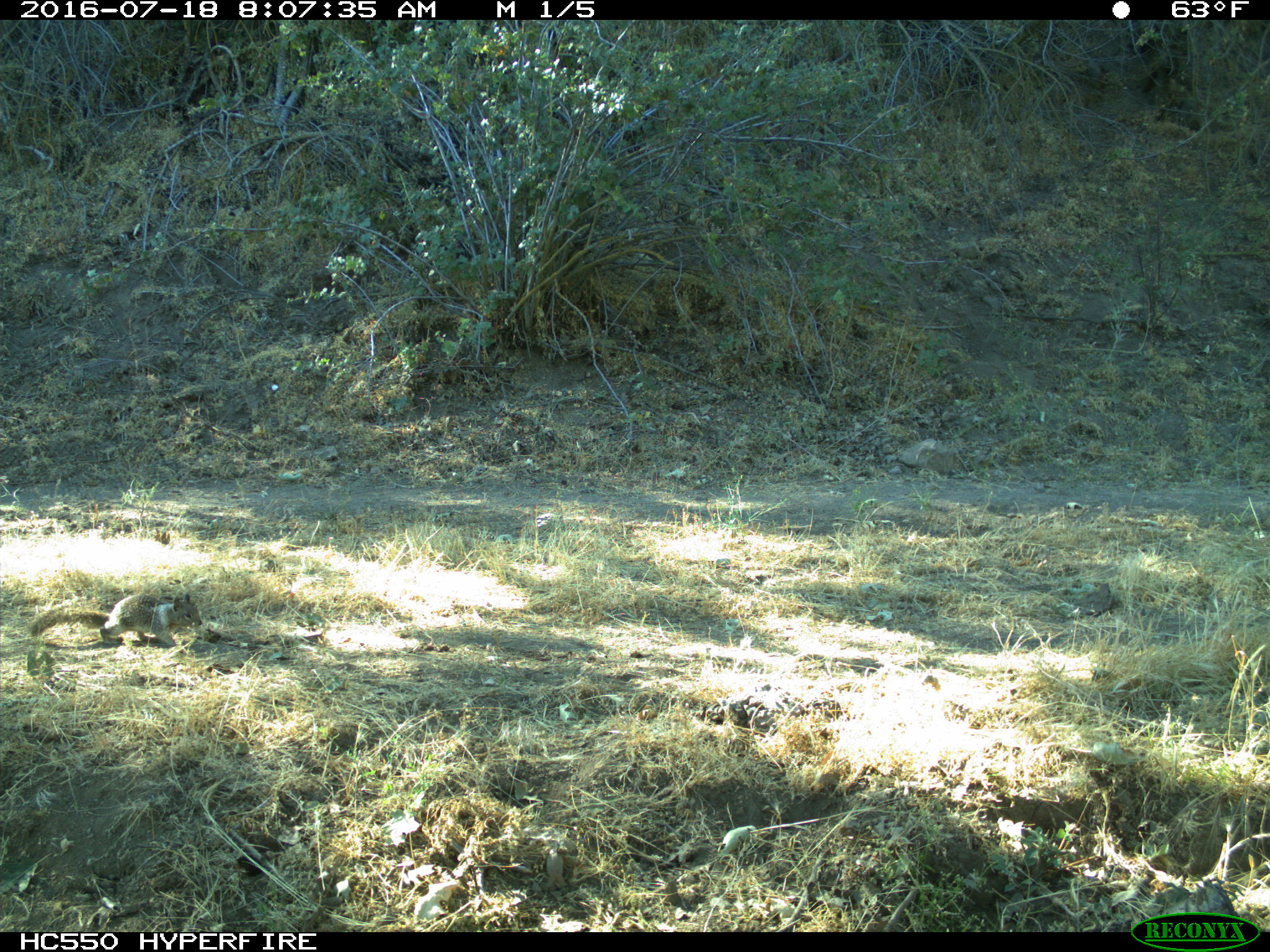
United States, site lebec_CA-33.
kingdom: Animalia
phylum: Chordata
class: Mammalia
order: Rodentia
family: Sciuridae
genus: Otospermophilus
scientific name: Otospermophilus beecheyi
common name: california ground squirrel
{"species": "Otospermophilus beecheyi (california ground squirrel)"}